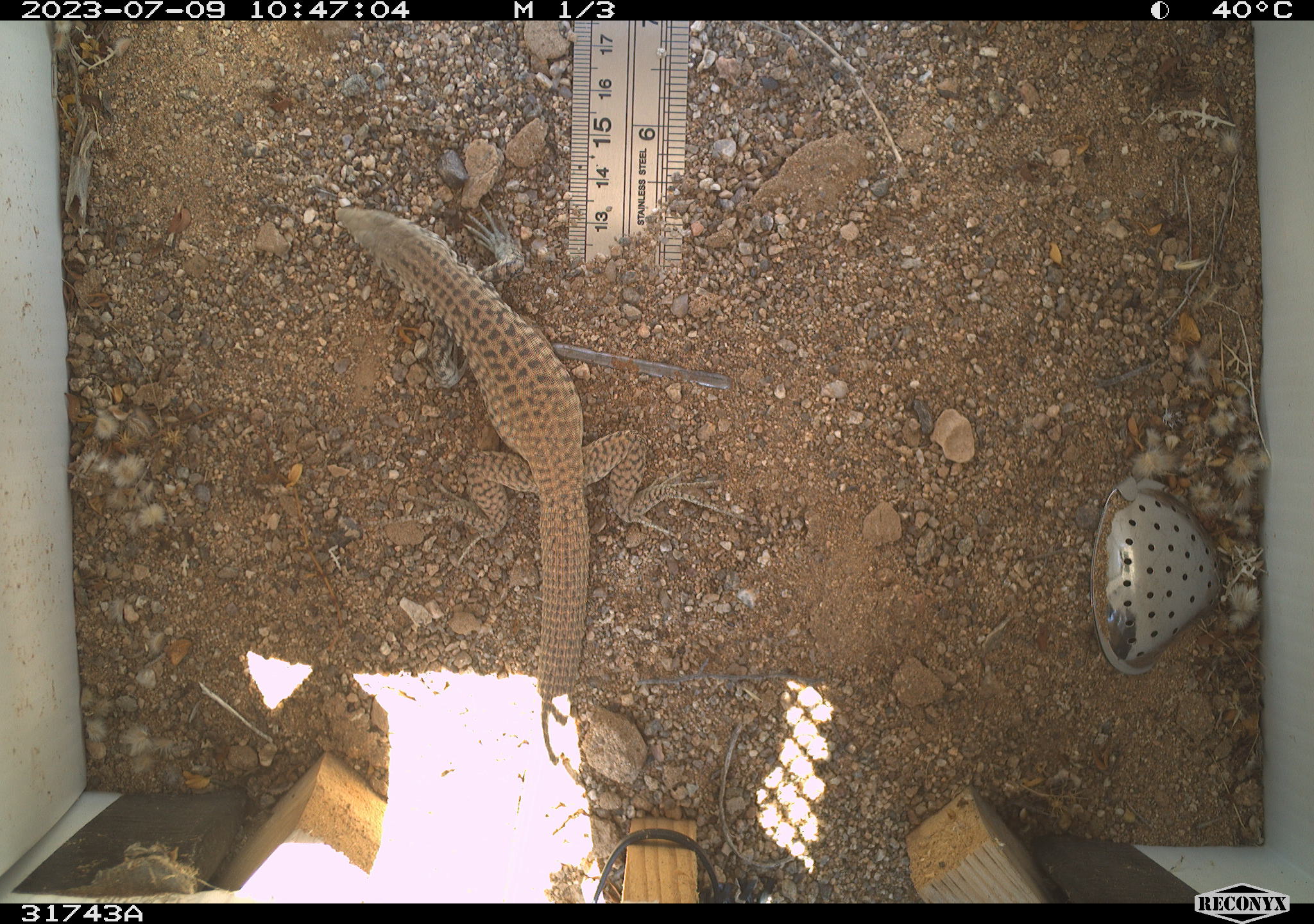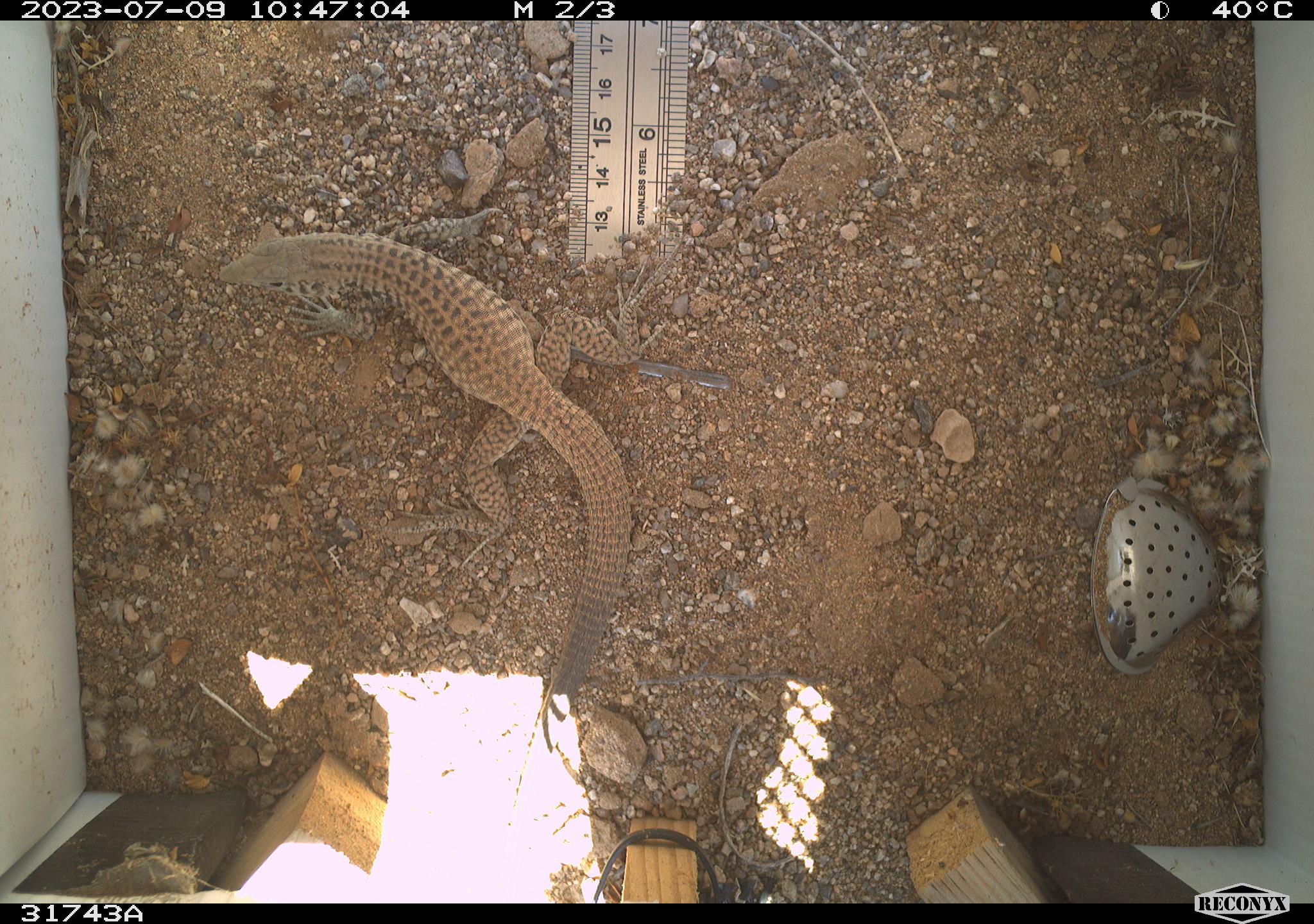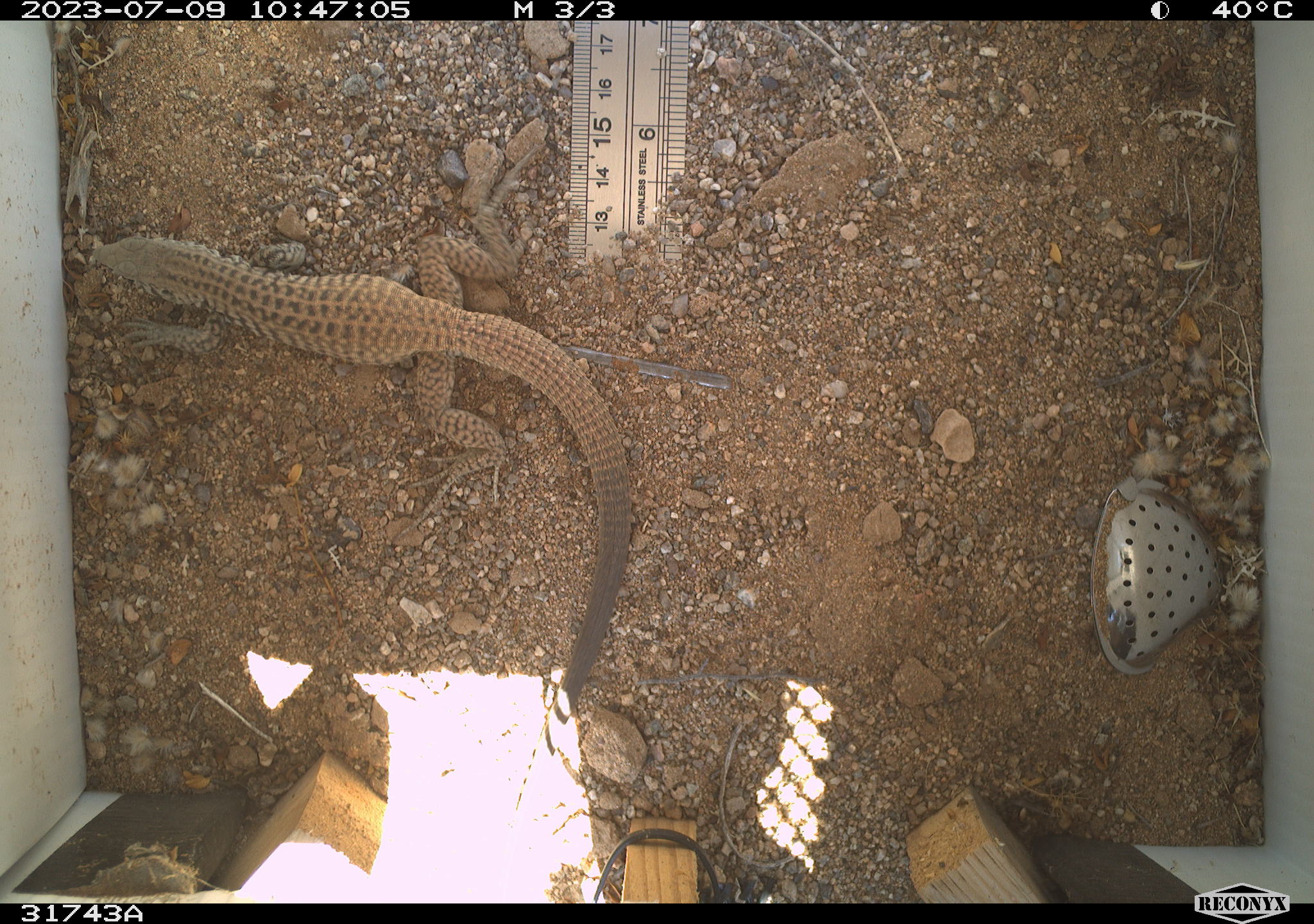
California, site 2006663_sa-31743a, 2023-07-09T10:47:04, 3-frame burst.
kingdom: Animalia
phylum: Chordata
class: Reptilia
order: Squamata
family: Teiidae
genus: Aspidoscelis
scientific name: Aspidoscelis tigris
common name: western whiptail